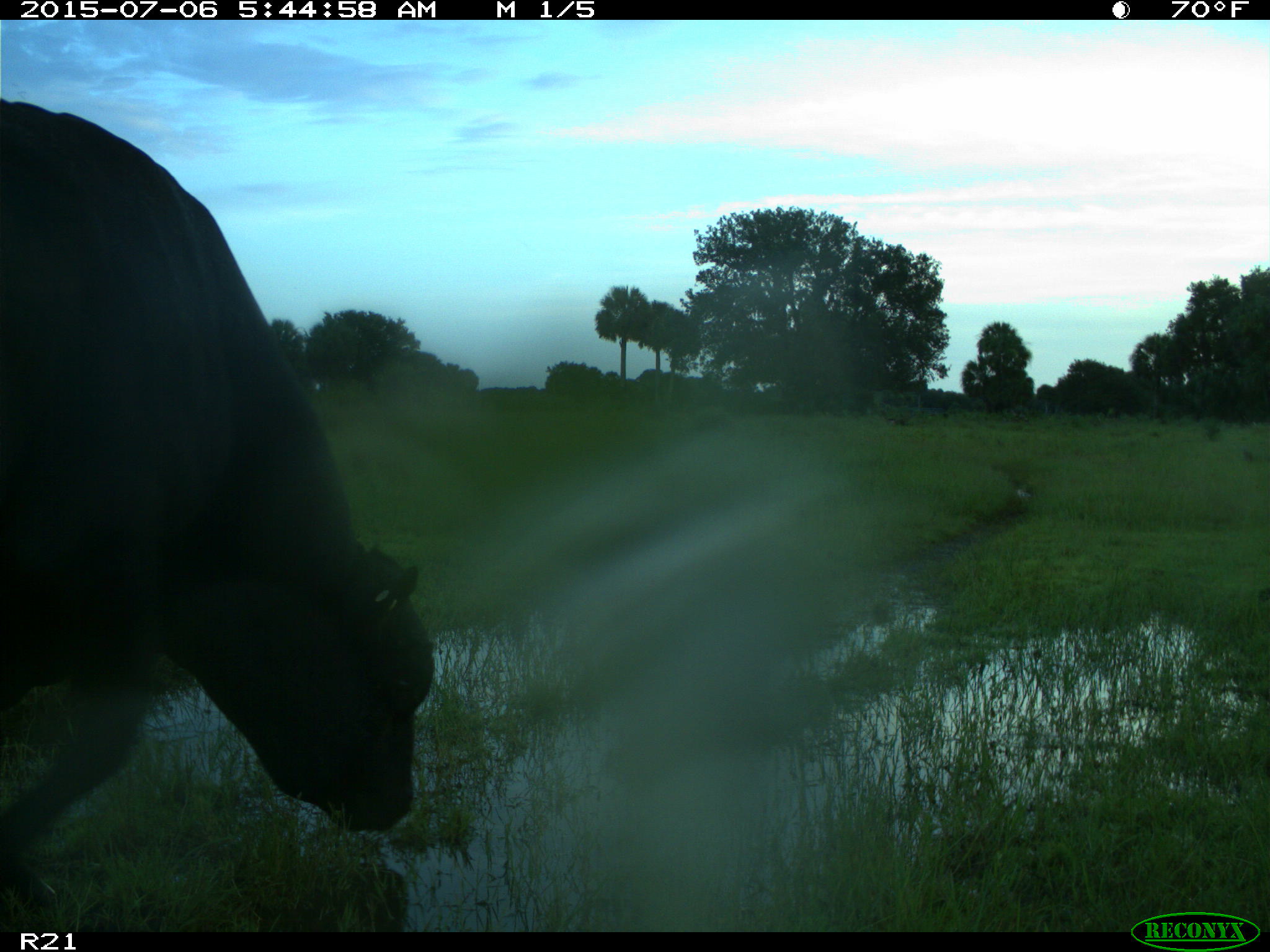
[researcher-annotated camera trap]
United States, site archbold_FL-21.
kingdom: Animalia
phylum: Chordata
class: Mammalia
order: Artiodactyla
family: Bovidae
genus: Bos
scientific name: Bos taurus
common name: domestic cow